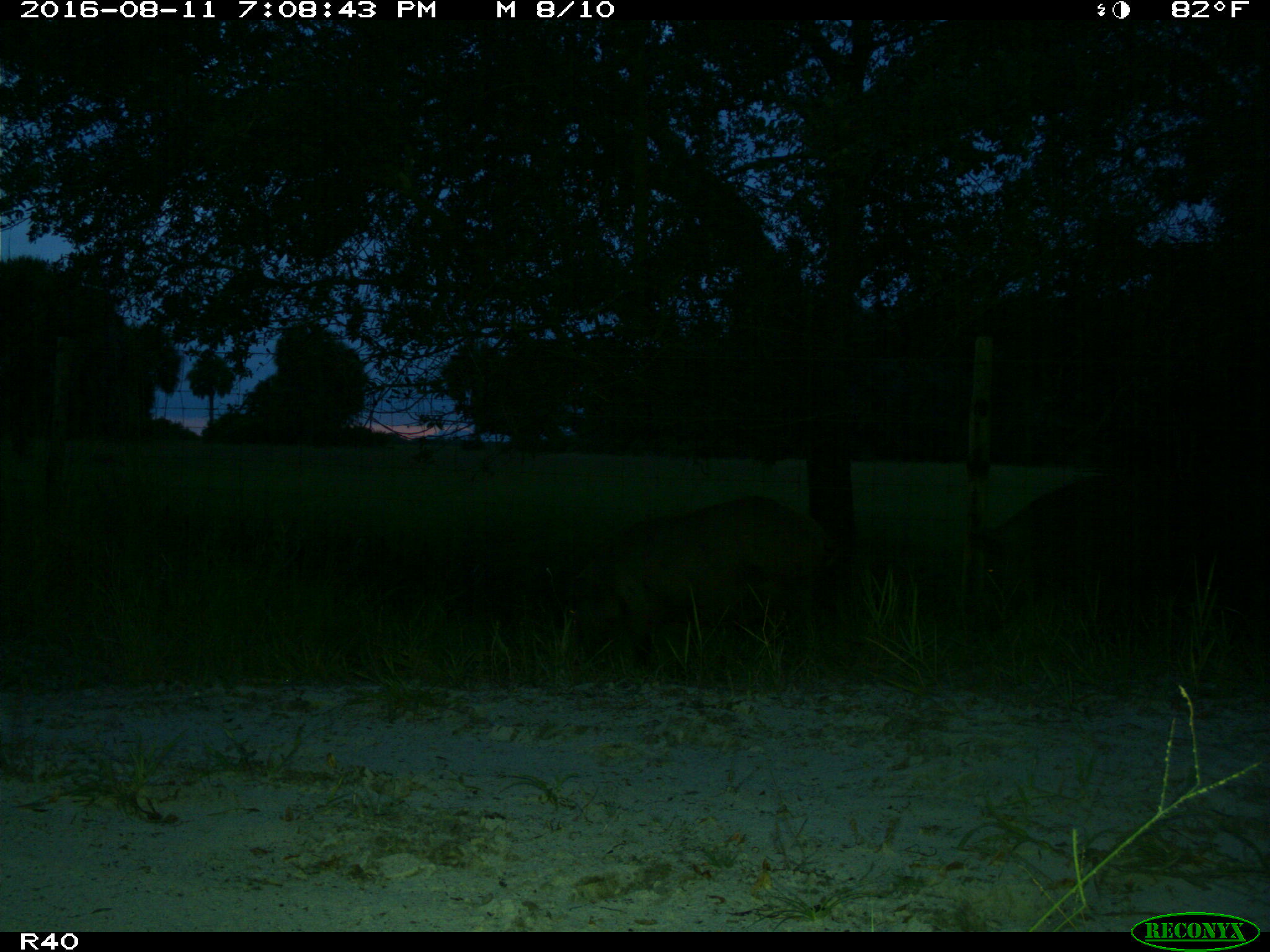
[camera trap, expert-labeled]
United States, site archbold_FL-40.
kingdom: Animalia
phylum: Chordata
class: Mammalia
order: Artiodactyla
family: Suidae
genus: Sus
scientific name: Sus scrofa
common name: wild boar